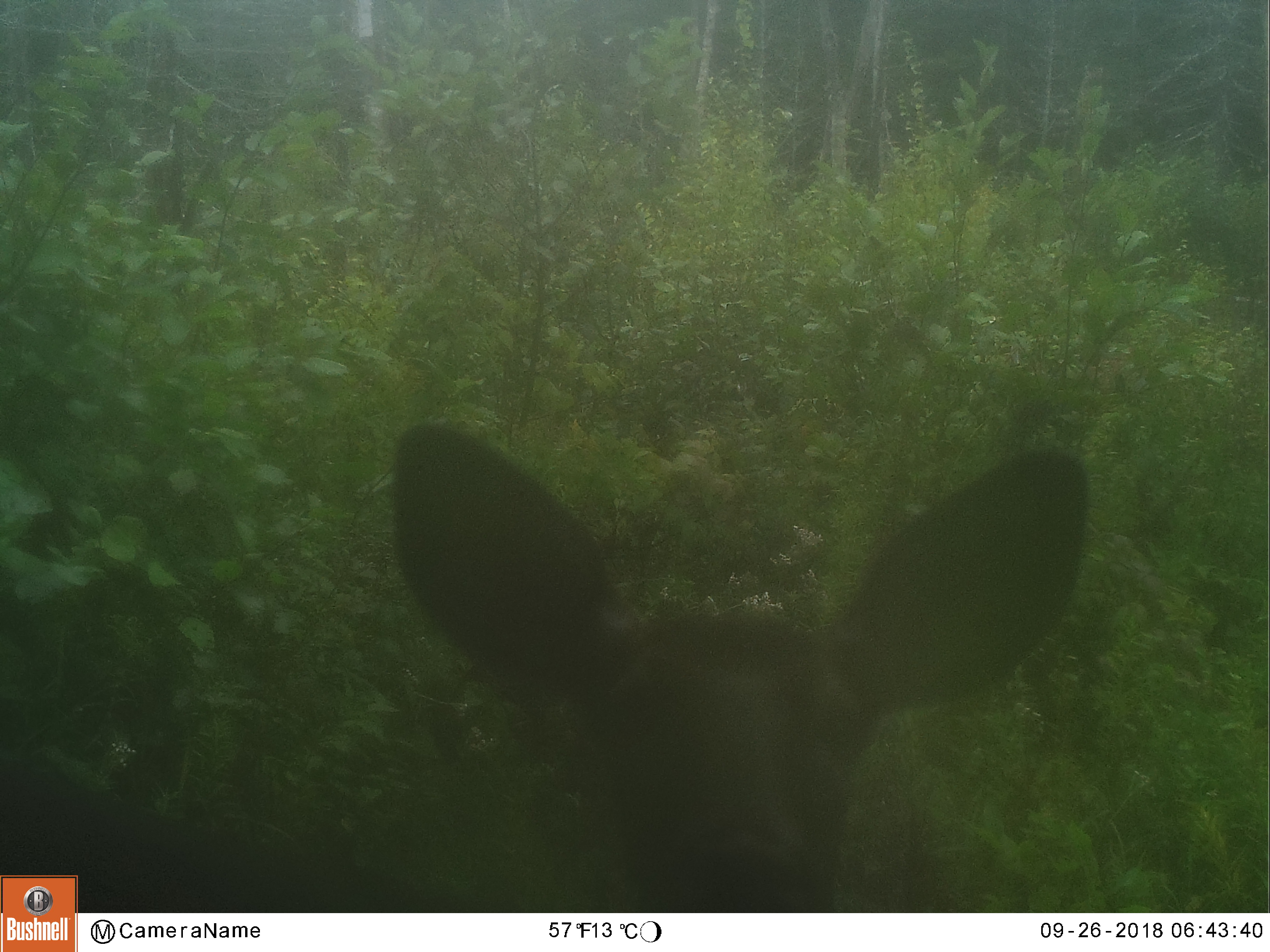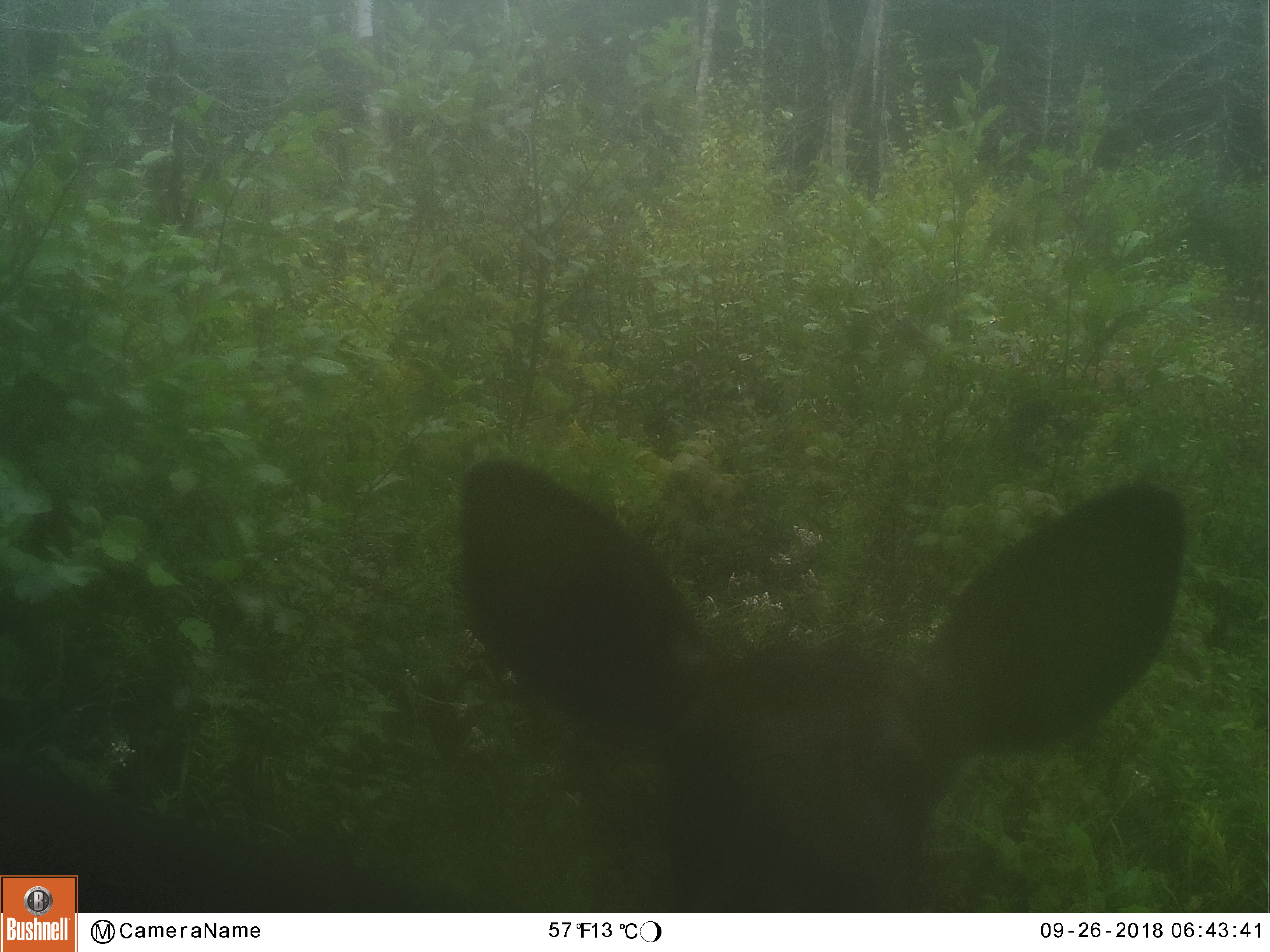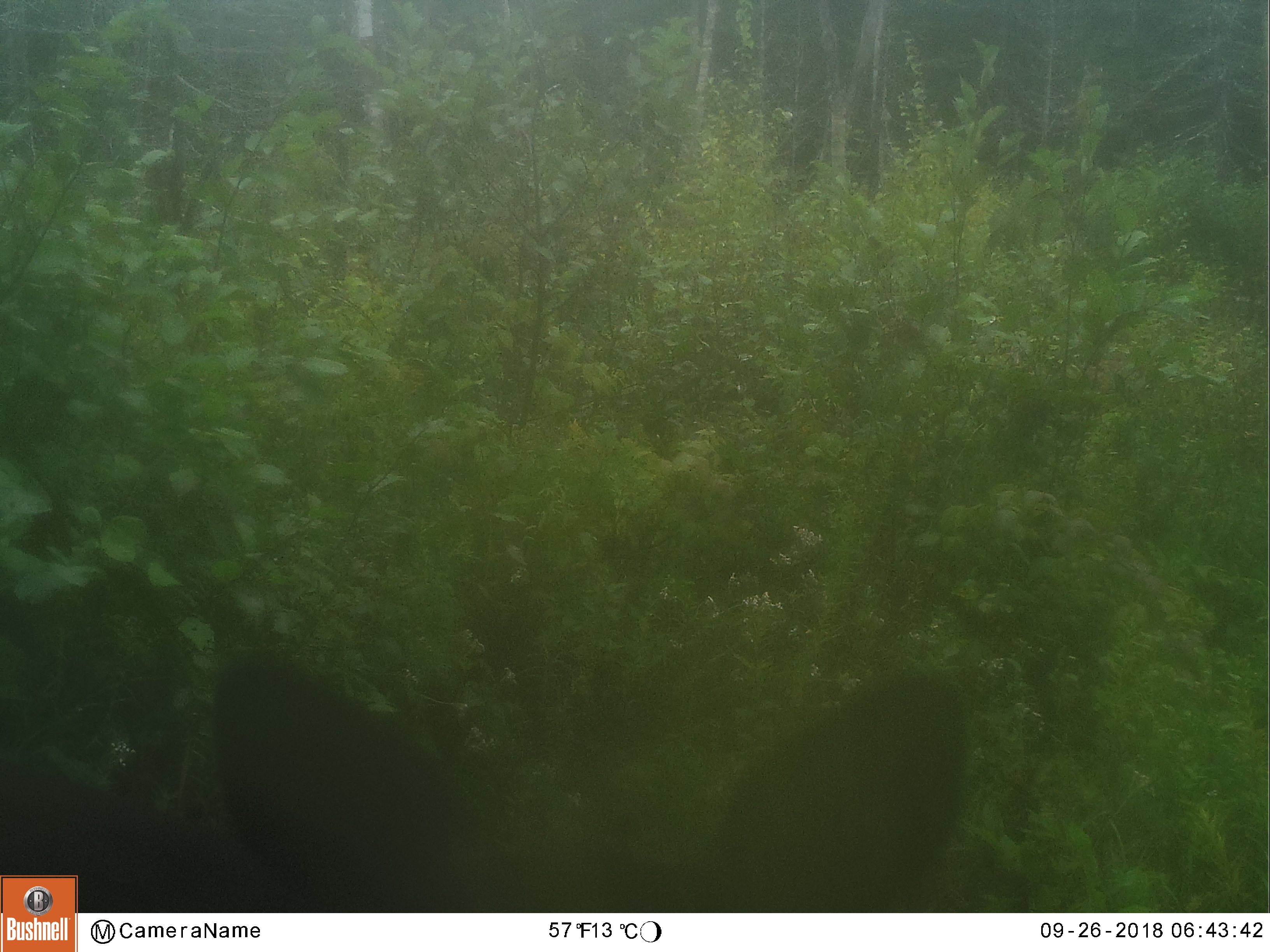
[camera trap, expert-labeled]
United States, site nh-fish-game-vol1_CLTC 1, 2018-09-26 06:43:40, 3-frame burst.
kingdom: Animalia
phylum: Chordata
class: Mammalia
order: Artiodactyla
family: Cervidae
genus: Odocoileus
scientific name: Odocoileus virginianus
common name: white-tailed deer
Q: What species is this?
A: White-tailed deer (Odocoileus virginianus).